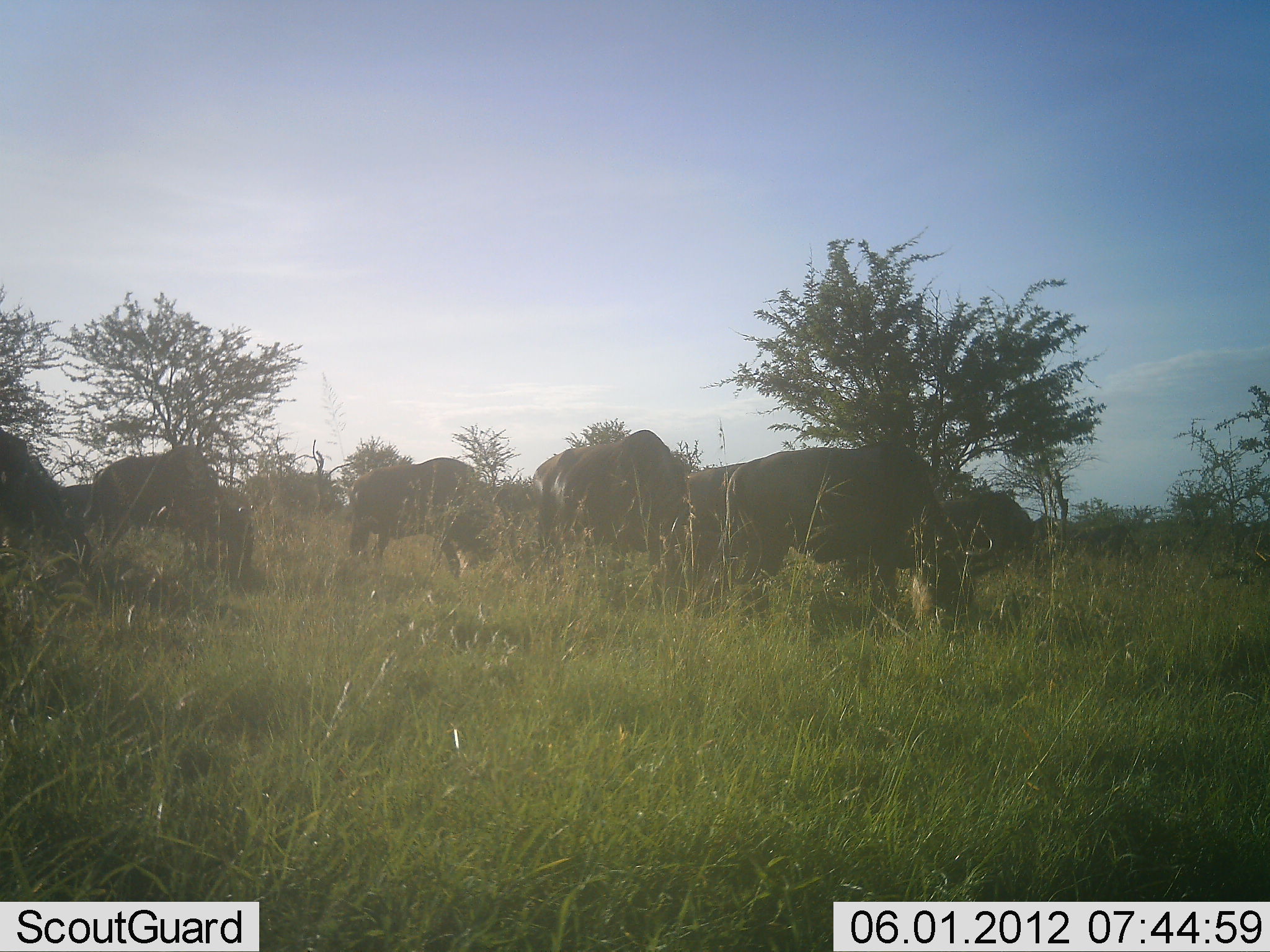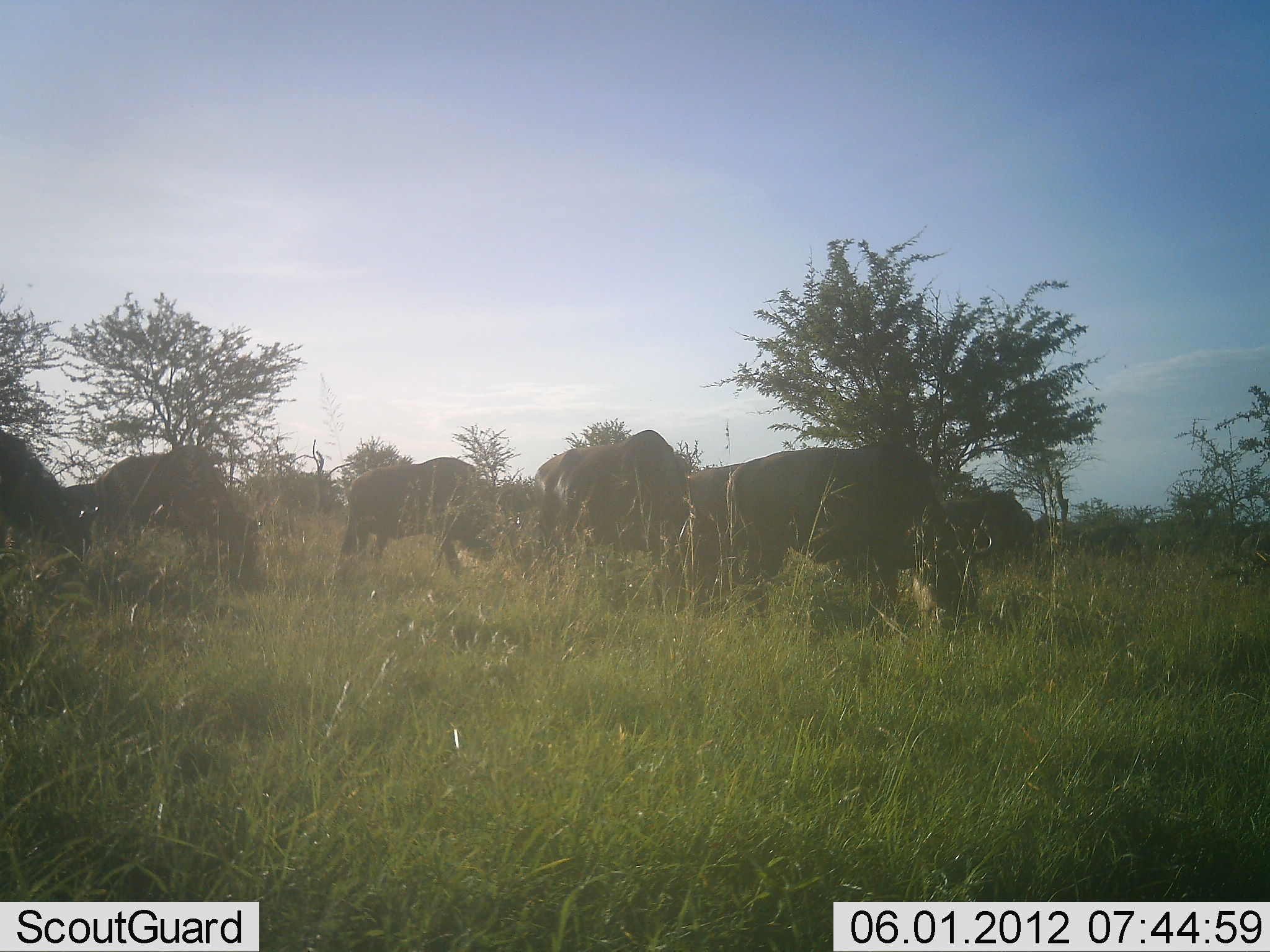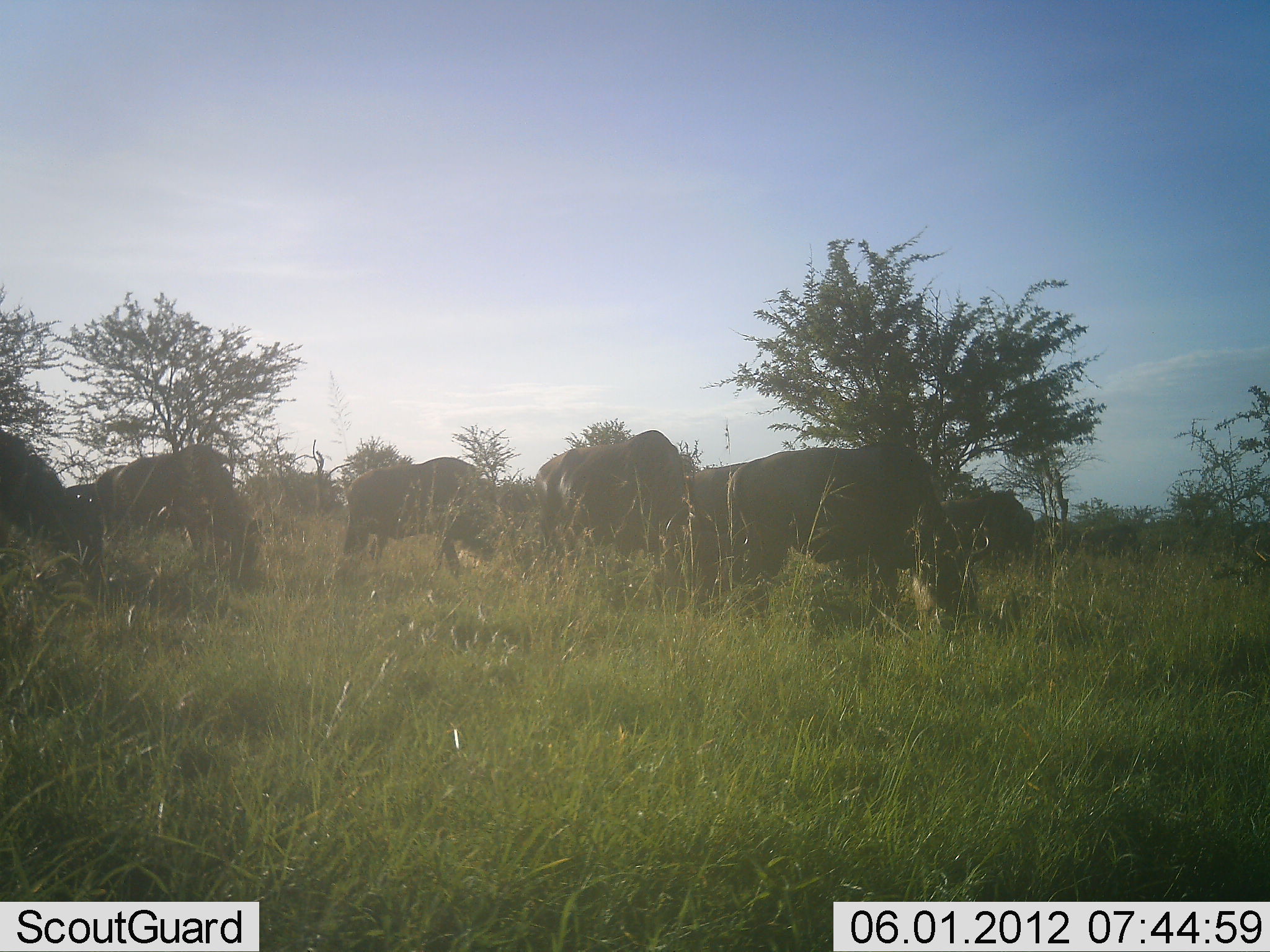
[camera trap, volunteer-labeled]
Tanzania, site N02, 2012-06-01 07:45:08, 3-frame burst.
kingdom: Animalia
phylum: Chordata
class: Mammalia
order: Artiodactyla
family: Bovidae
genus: Connochaetes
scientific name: Connochaetes taurinus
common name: blue wildebeest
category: wildebeest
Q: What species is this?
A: Wildebeest (blue wildebeest) (Connochaetes taurinus).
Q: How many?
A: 7.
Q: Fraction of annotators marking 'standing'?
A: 50%.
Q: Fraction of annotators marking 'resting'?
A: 0%.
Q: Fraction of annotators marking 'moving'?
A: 20%.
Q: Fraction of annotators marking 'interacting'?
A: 0%.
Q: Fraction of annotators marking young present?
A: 0%.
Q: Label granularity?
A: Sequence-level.